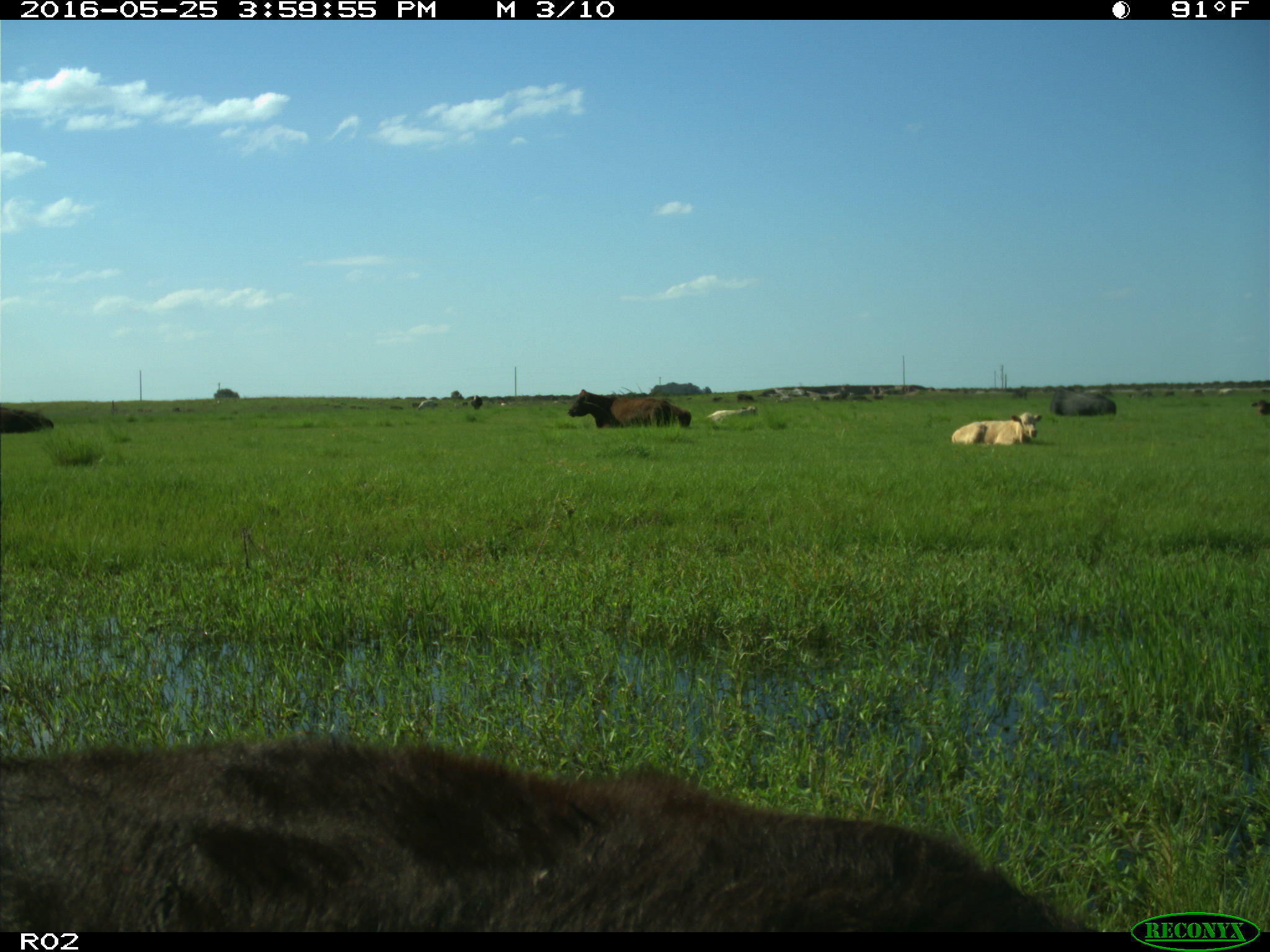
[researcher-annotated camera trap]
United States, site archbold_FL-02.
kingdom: Animalia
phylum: Chordata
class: Mammalia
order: Artiodactyla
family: Bovidae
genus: Bos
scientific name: Bos taurus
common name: domestic cow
Bos taurus (domestic cow).